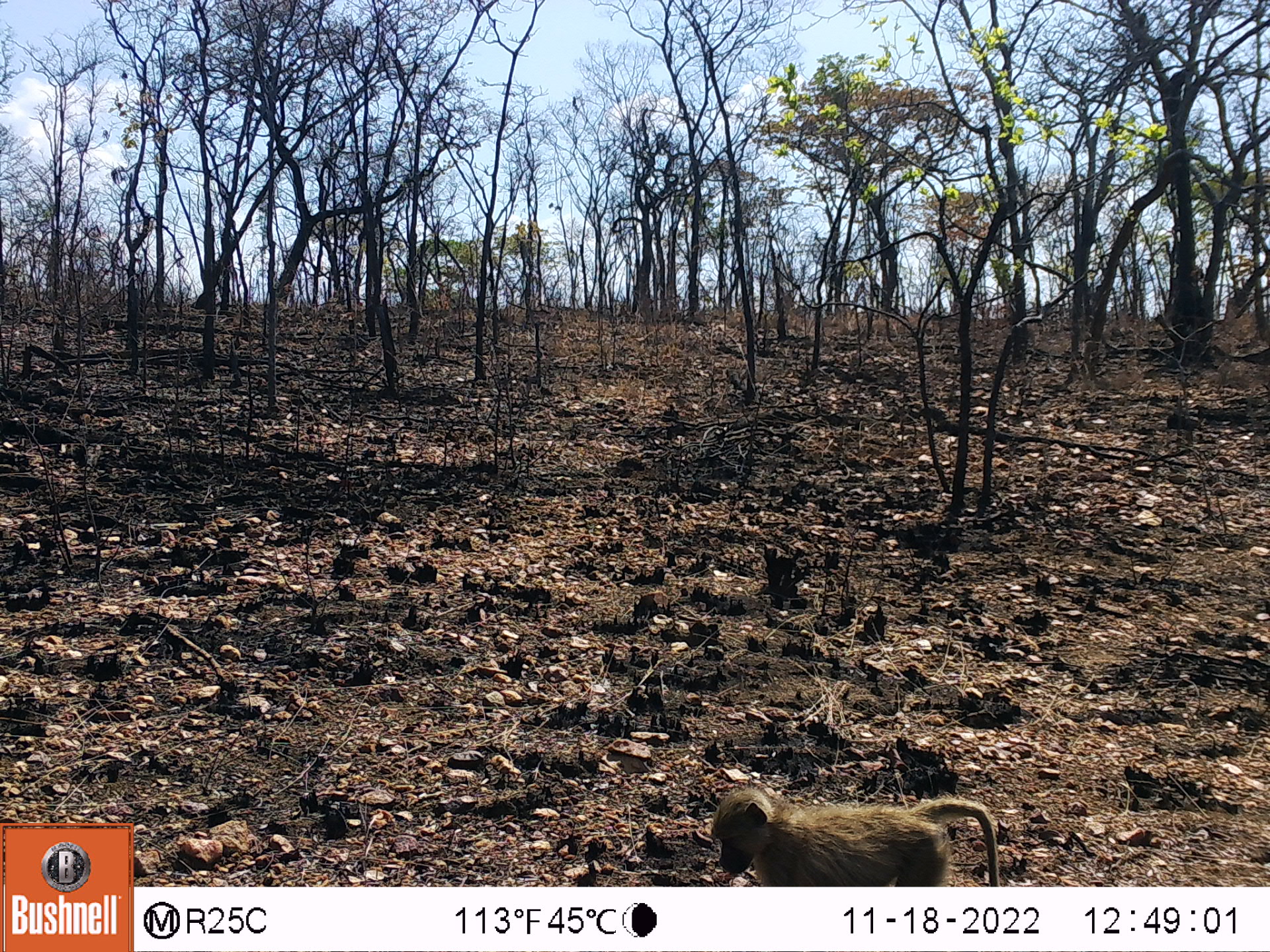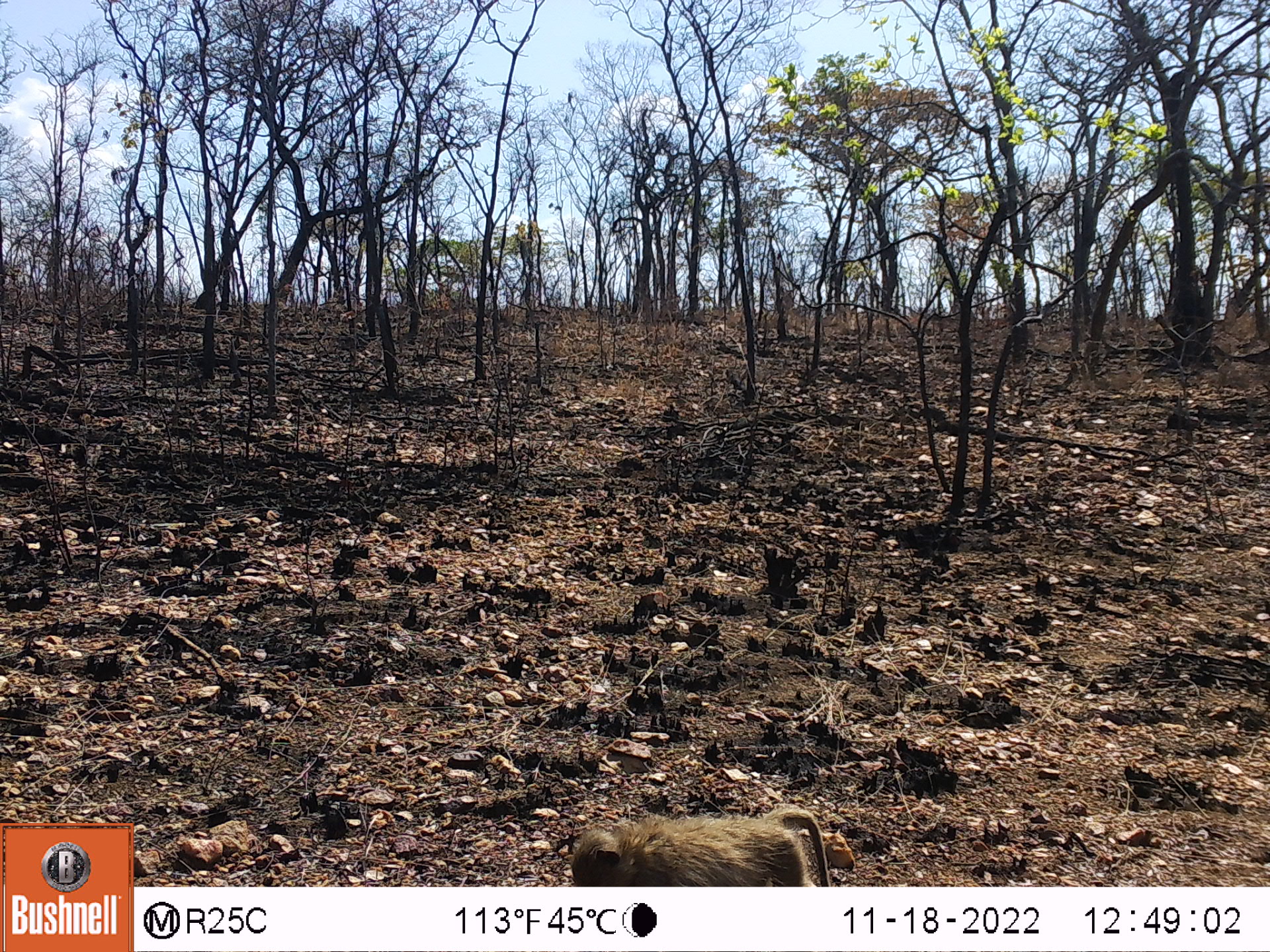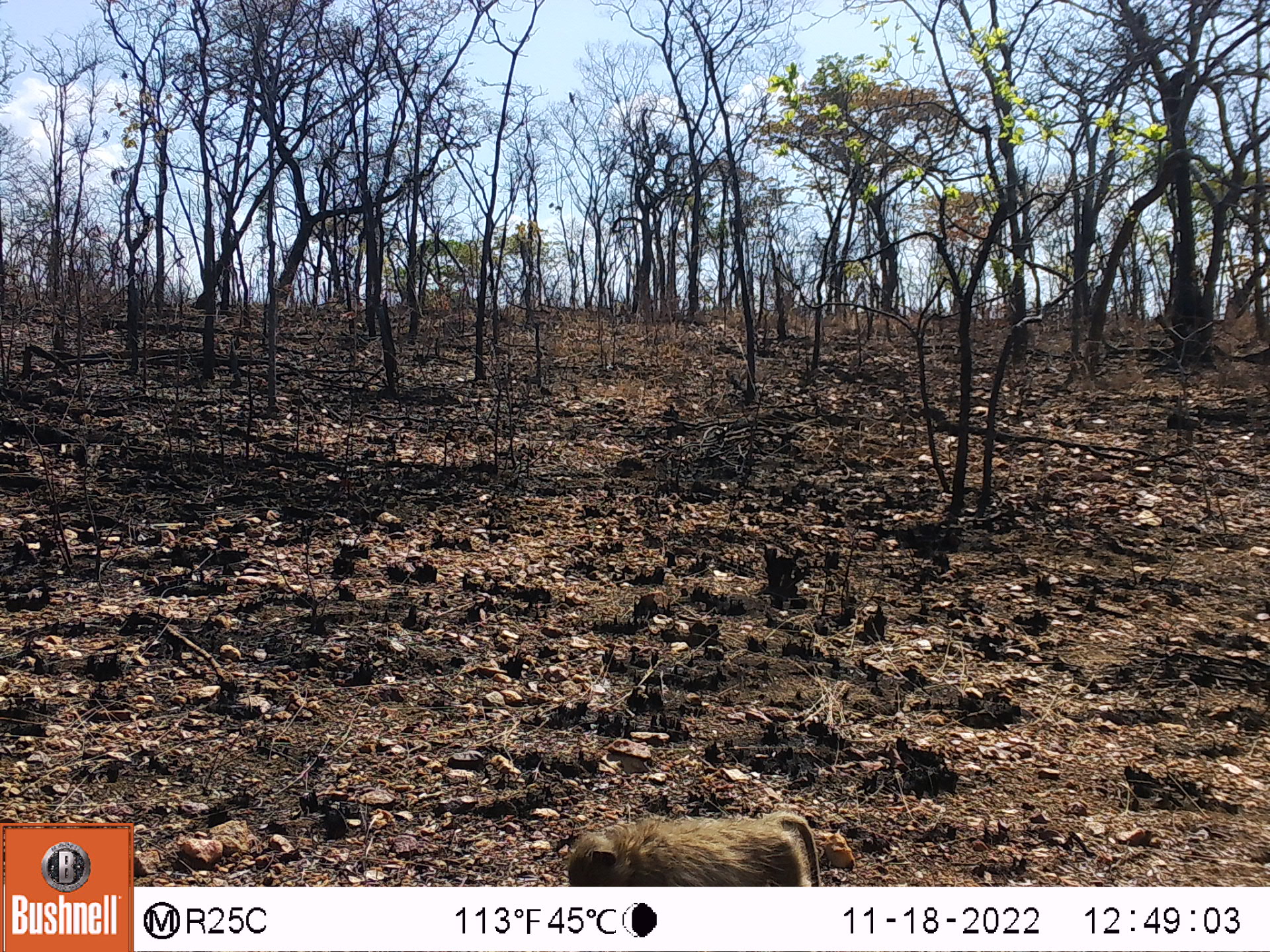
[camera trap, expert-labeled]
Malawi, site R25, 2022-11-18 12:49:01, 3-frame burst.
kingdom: Animalia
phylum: Chordata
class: Mammalia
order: Primates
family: Cercopithecidae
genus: Papio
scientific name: Papio cynocephalus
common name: yellow baboon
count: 1